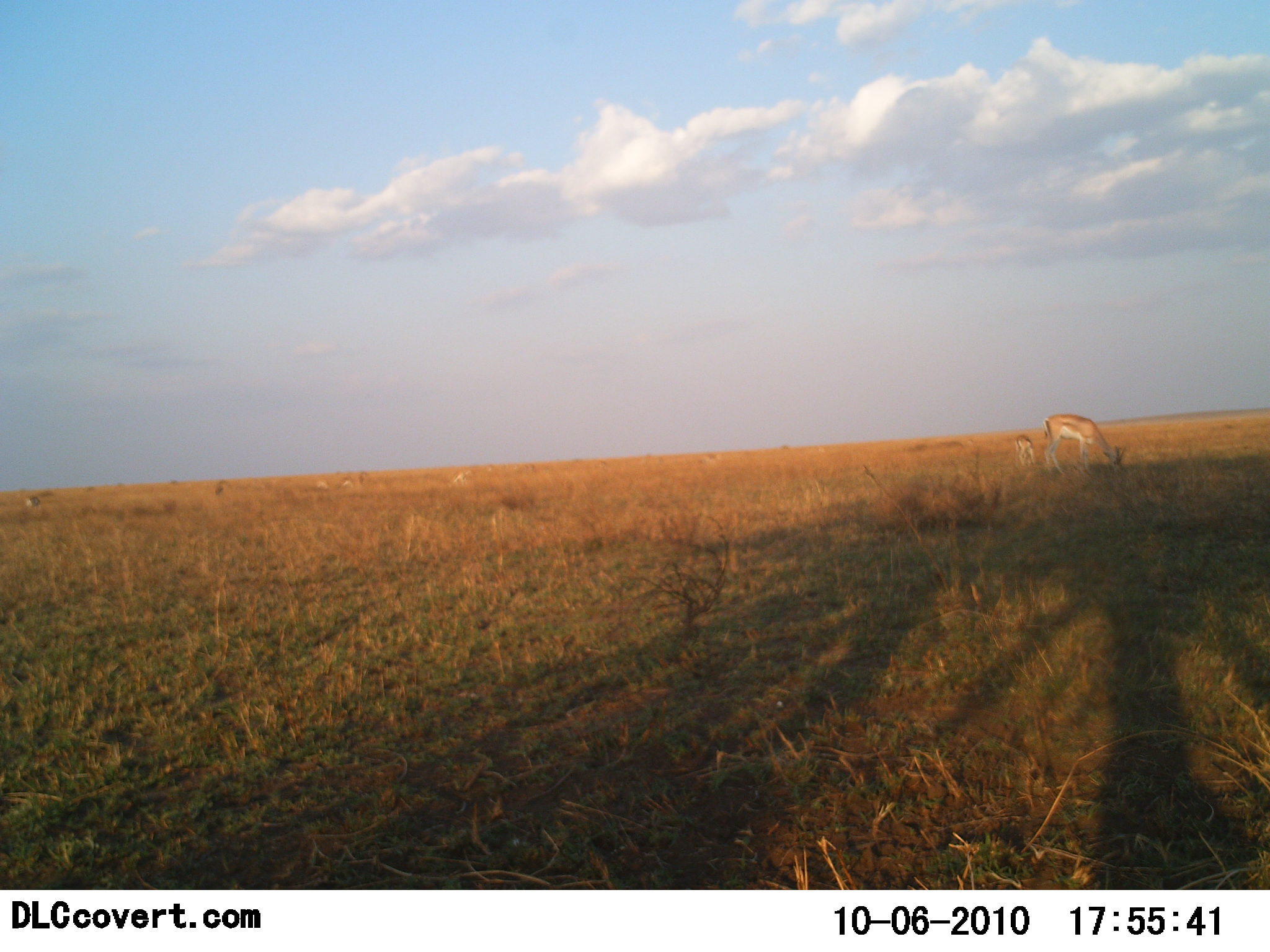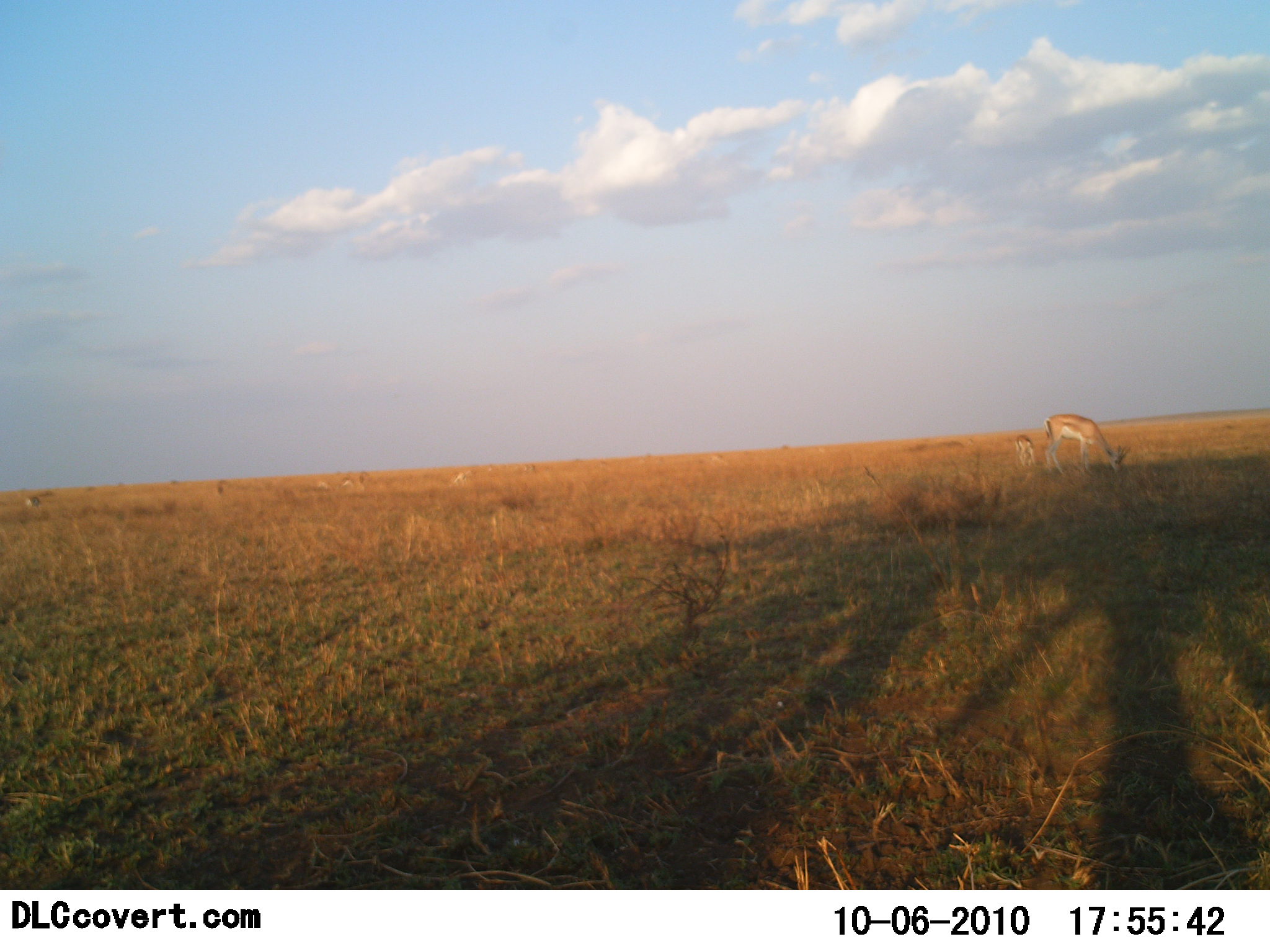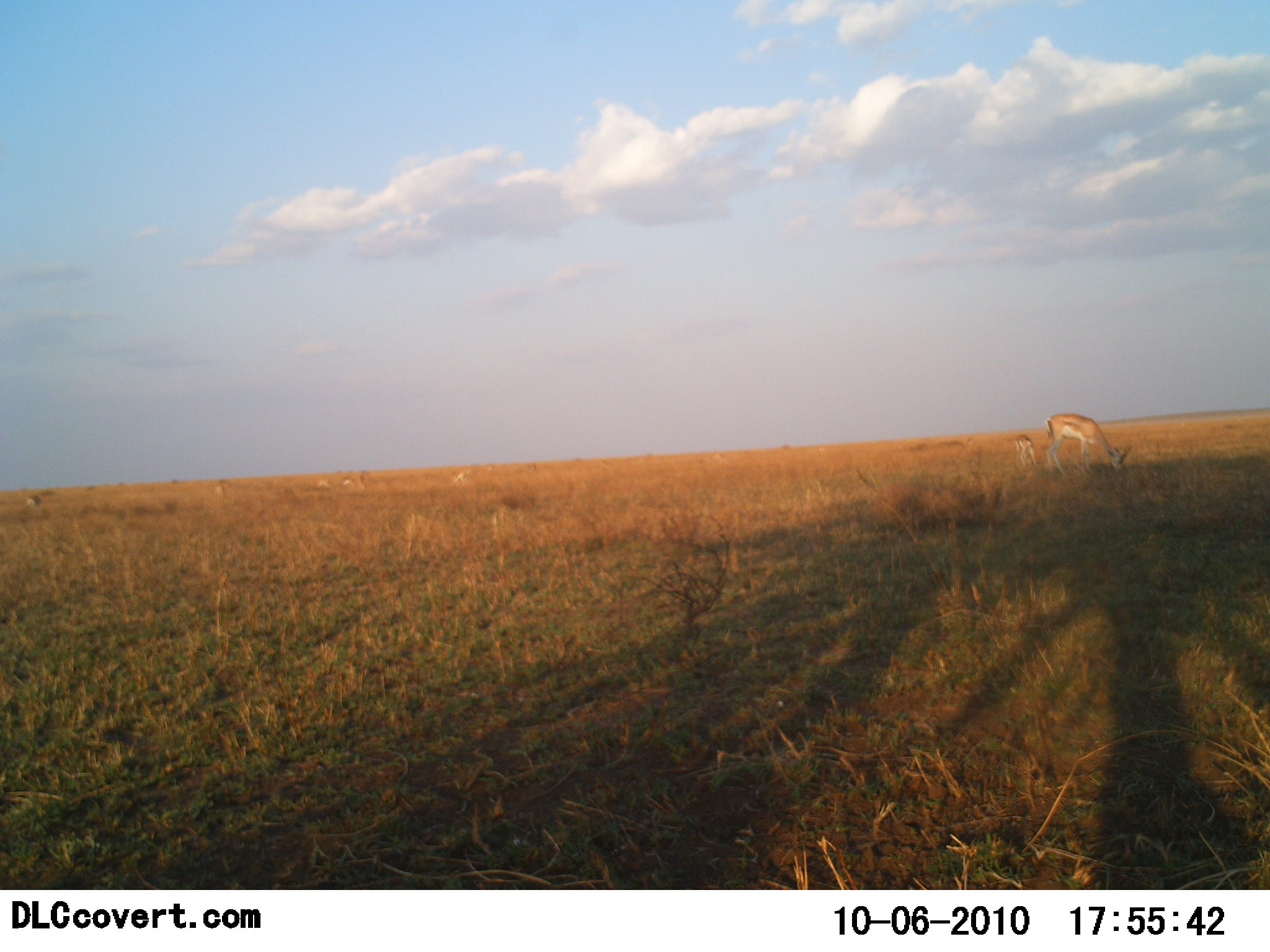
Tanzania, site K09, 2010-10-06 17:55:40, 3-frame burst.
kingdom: Animalia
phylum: Chordata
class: Mammalia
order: Artiodactyla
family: Bovidae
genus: Nanger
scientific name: Nanger granti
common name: grant's gazelle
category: gazellegrants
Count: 2.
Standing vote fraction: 31%.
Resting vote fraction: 0%.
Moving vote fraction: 0%.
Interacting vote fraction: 0%.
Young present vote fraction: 38%.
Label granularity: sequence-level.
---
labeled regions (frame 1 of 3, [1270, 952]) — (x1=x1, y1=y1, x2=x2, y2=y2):
animal: (x1=1043, y1=413, x2=1126, y2=476); (x1=1015, y1=434, x2=1037, y2=467); (x1=25, y1=494, x2=41, y2=509); (x1=216, y1=480, x2=231, y2=494)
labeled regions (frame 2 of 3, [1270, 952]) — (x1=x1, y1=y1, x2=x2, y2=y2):
animal: (x1=1044, y1=414, x2=1131, y2=479); (x1=1015, y1=434, x2=1037, y2=465); (x1=24, y1=496, x2=41, y2=509)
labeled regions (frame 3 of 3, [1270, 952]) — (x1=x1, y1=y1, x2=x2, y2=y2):
animal: (x1=1045, y1=414, x2=1133, y2=478); (x1=1015, y1=433, x2=1038, y2=467); (x1=214, y1=481, x2=230, y2=496); (x1=26, y1=494, x2=41, y2=507)